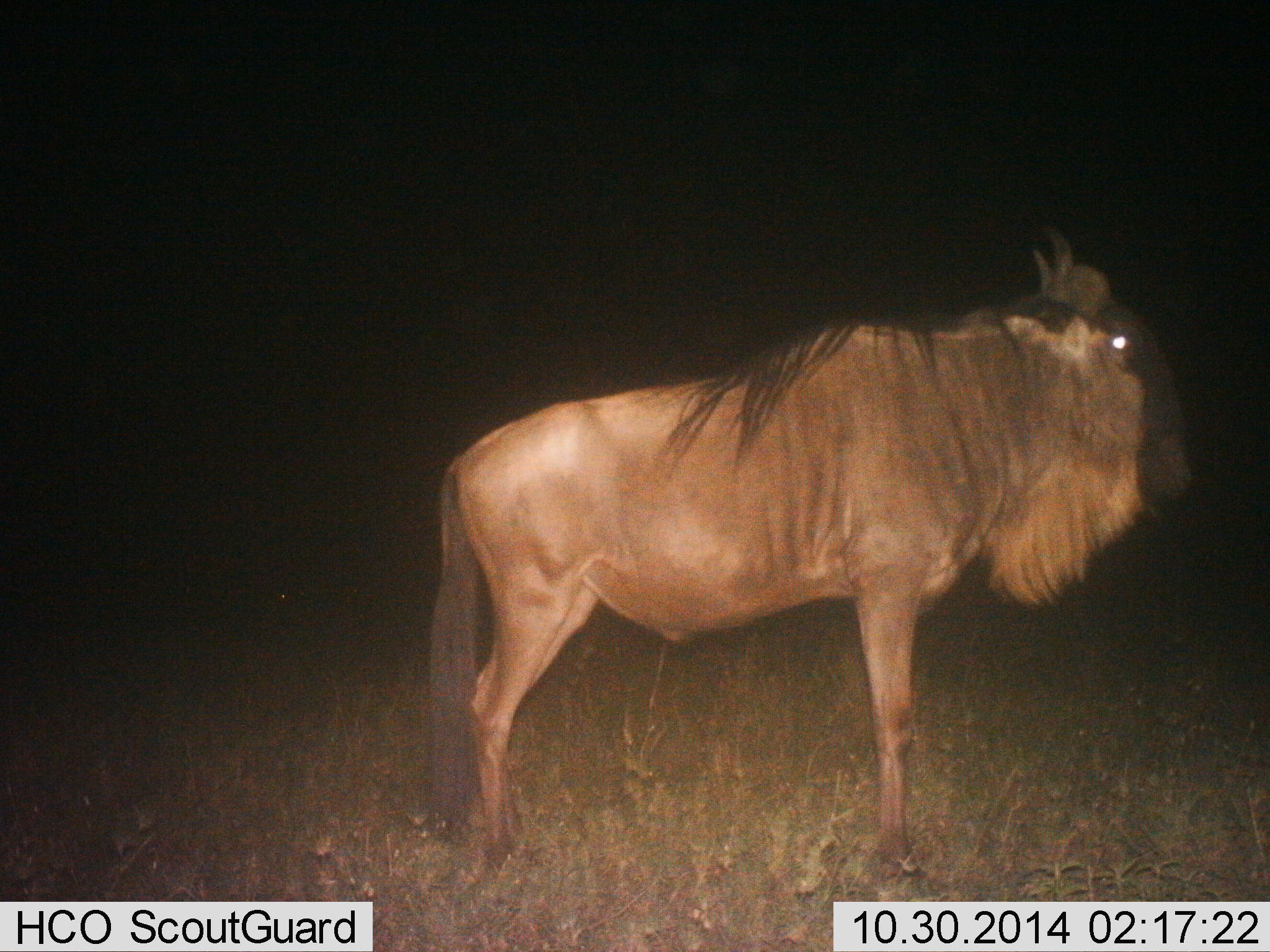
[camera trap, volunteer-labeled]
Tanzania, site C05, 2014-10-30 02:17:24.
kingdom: Animalia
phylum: Chordata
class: Mammalia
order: Artiodactyla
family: Bovidae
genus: Connochaetes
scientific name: Connochaetes taurinus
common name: blue wildebeest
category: wildebeest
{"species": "wildebeest (blue wildebeest) (Connochaetes taurinus)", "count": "1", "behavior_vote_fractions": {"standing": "100%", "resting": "0%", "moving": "0%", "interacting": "0%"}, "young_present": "0%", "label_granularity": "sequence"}